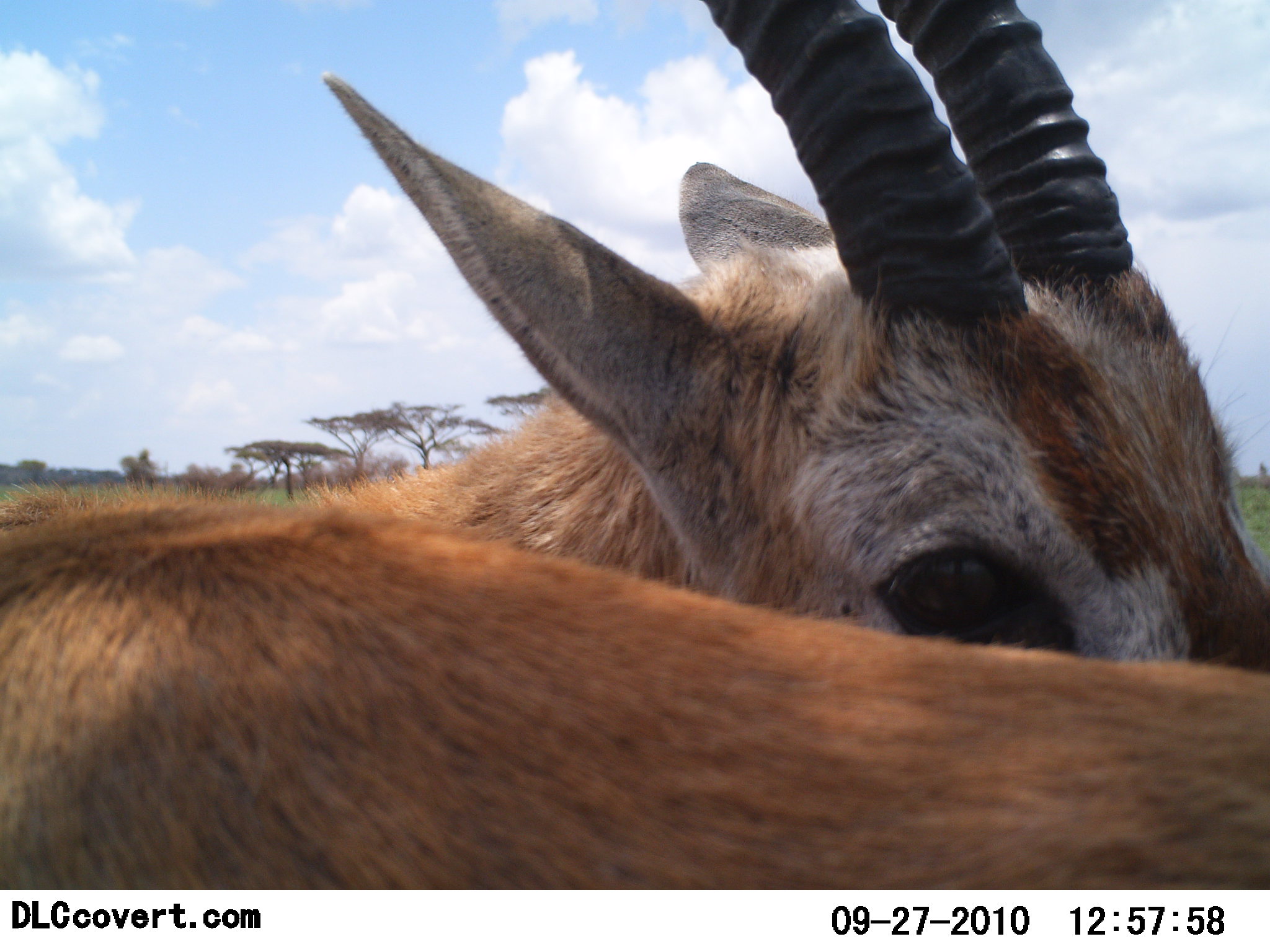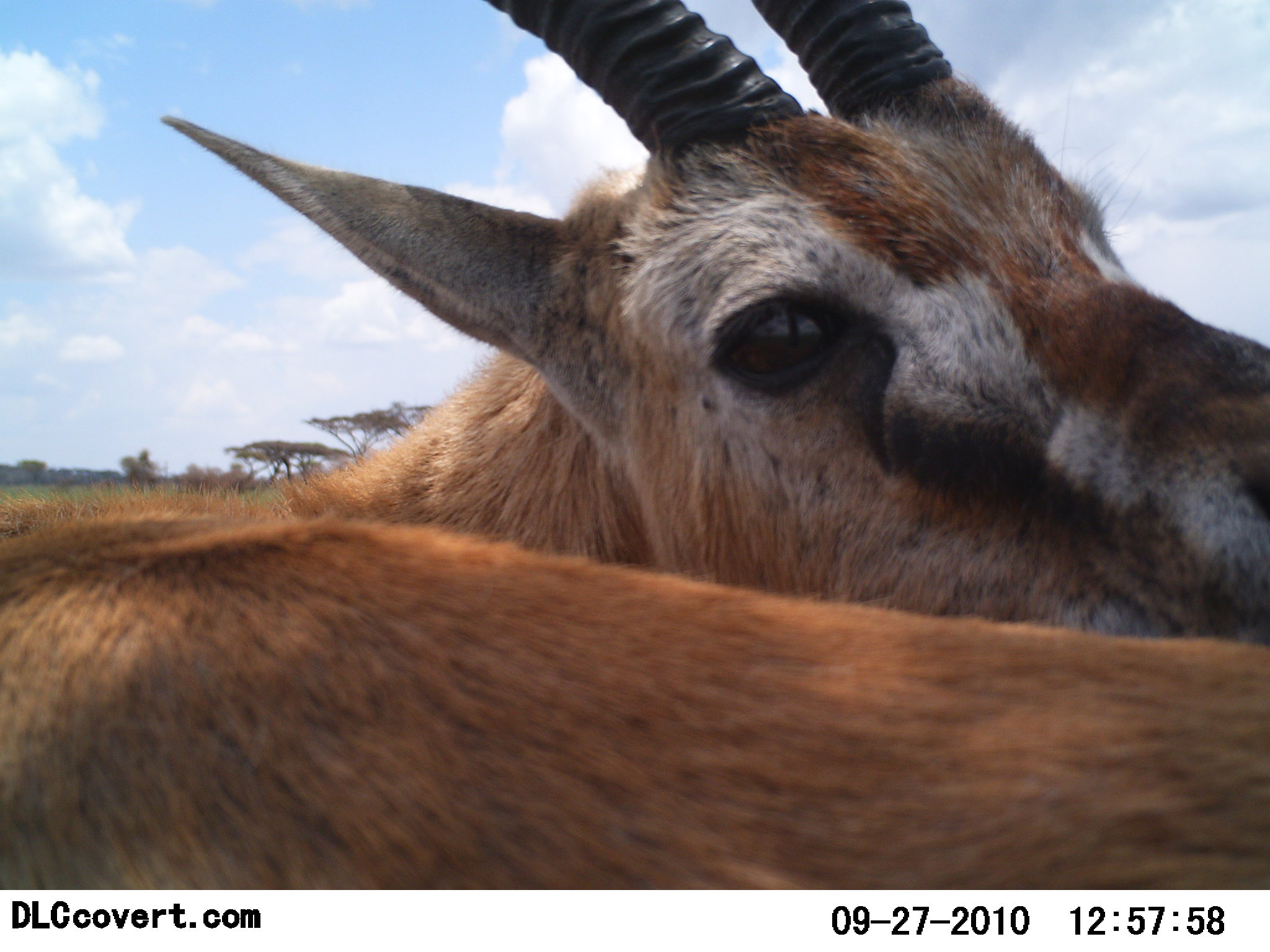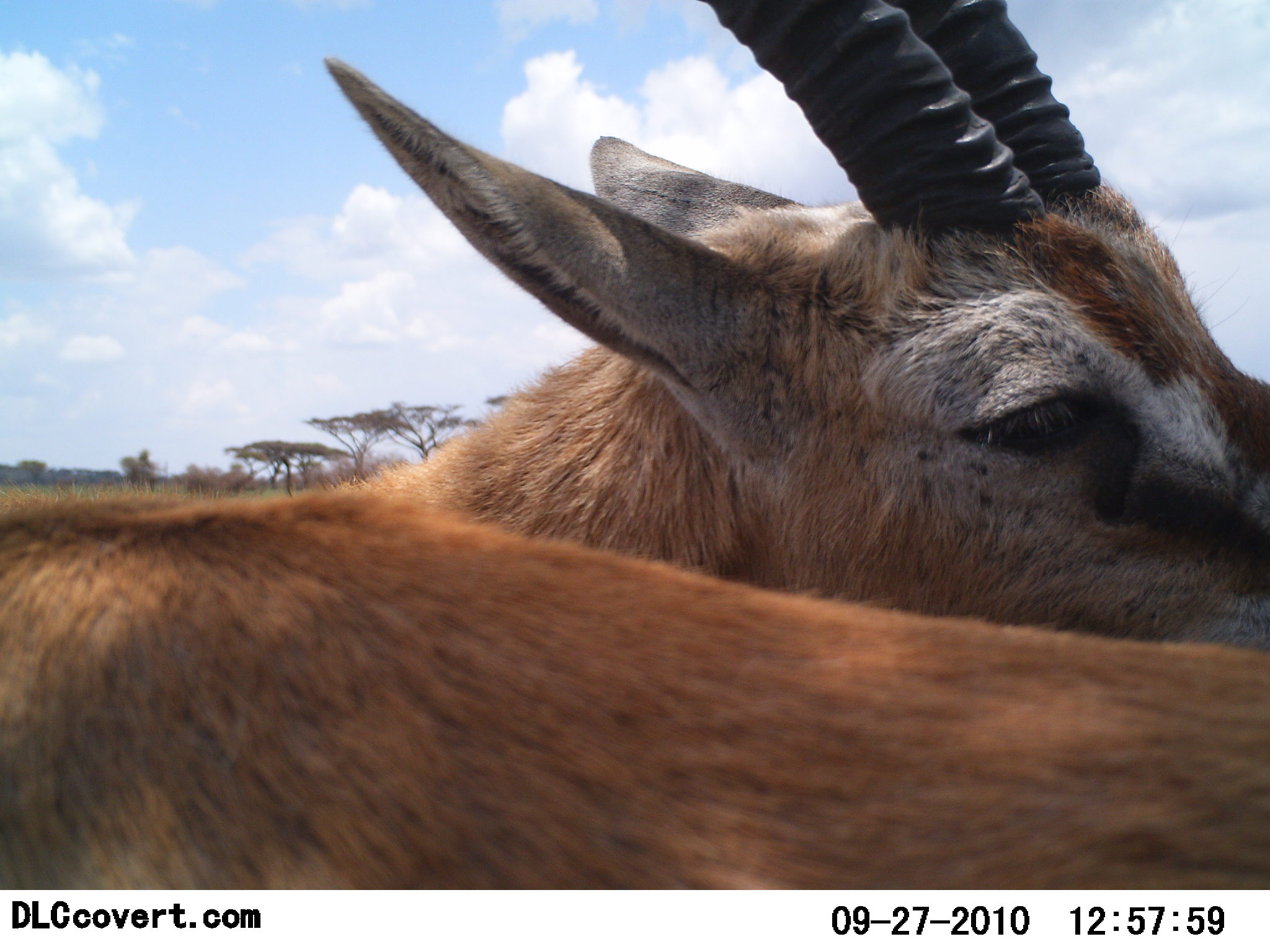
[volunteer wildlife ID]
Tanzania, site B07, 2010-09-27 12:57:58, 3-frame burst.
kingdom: Animalia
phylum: Chordata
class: Mammalia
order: Artiodactyla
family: Bovidae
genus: Eudorcas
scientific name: Eudorcas thomsonii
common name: thomson's gazelle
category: gazellethomsons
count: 1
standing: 56%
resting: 22%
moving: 6%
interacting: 17%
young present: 0%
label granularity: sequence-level